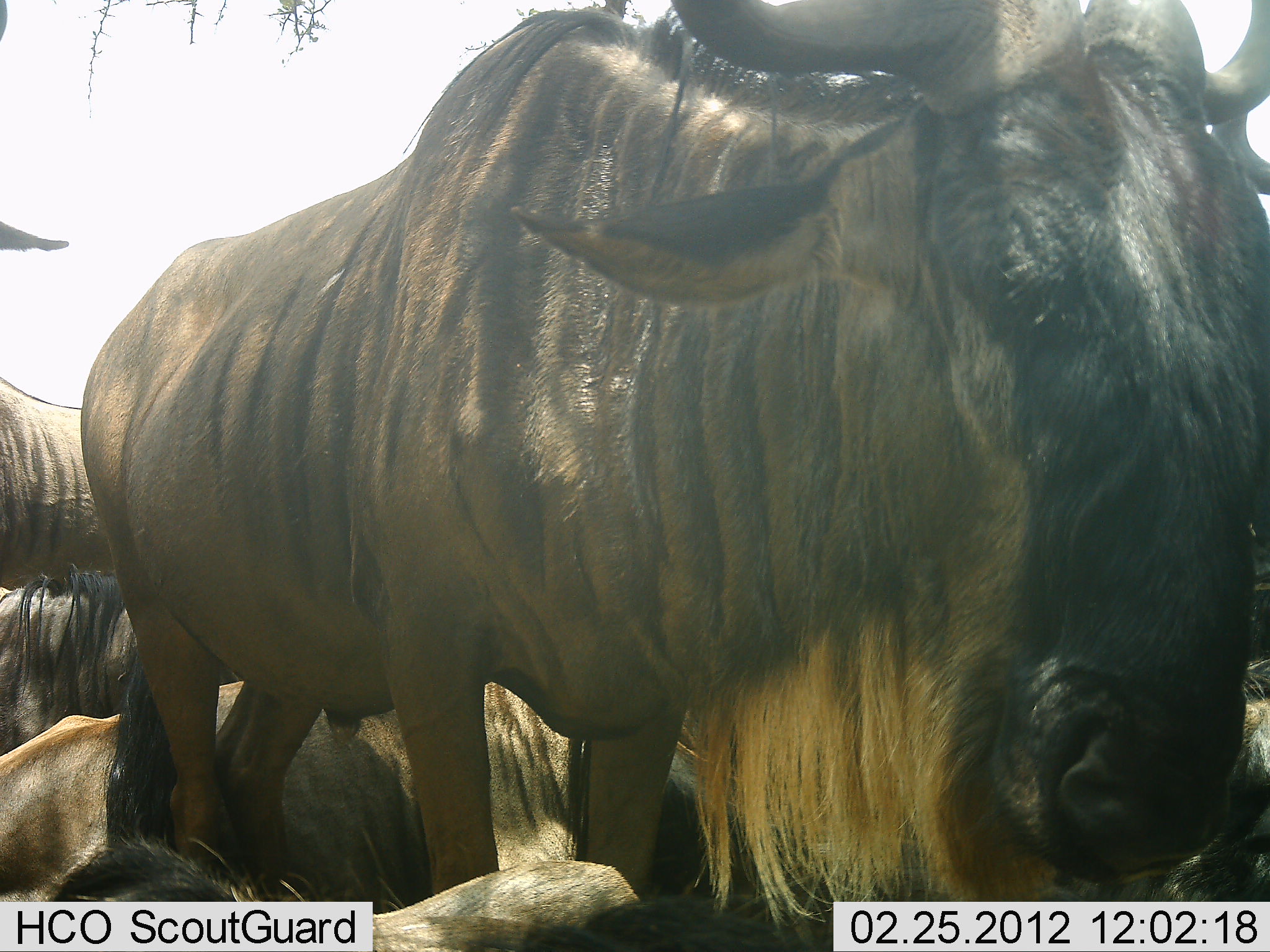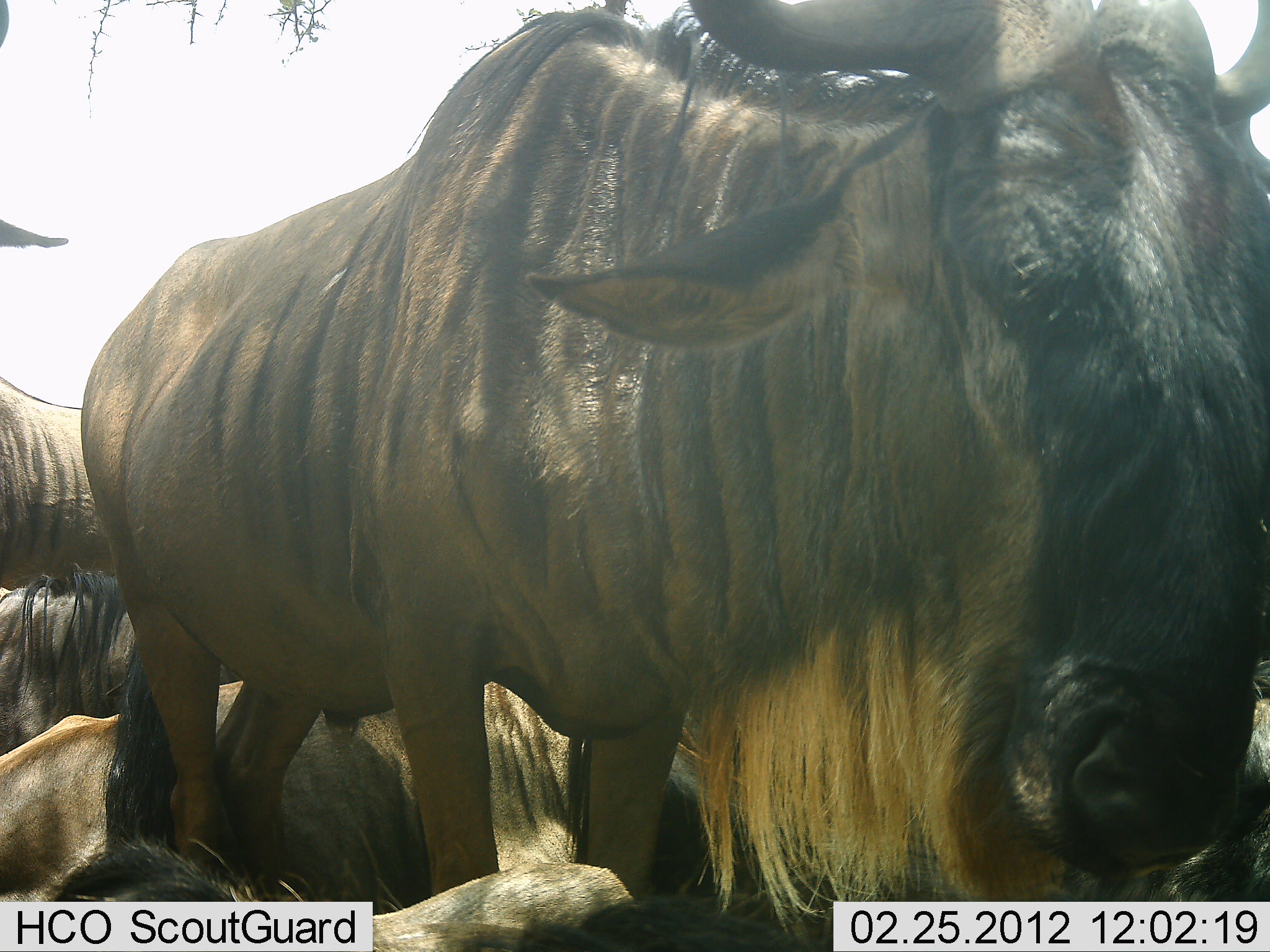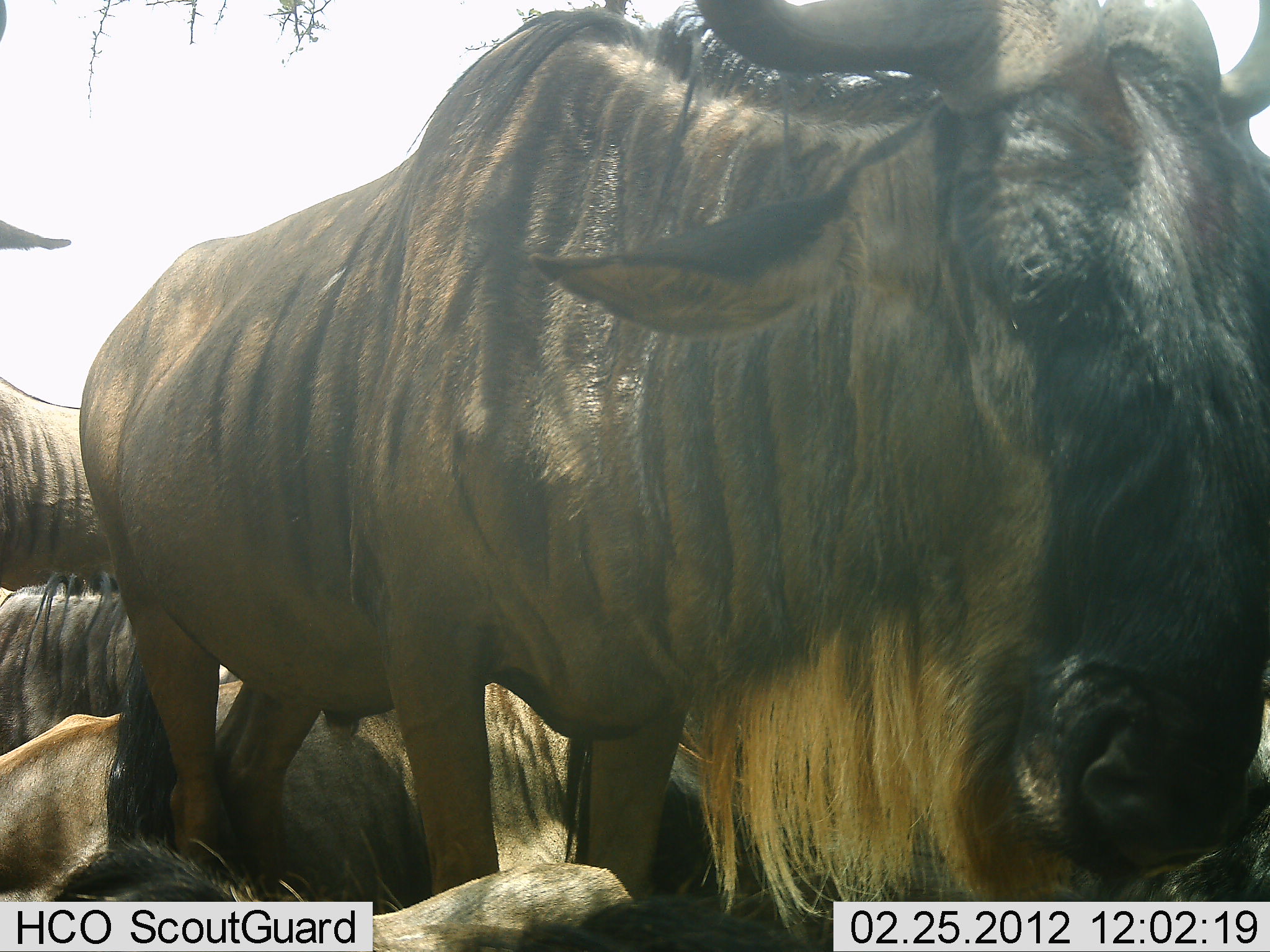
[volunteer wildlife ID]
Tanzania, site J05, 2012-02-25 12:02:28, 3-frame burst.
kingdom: Animalia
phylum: Chordata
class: Mammalia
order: Artiodactyla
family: Bovidae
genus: Connochaetes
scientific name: Connochaetes taurinus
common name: blue wildebeest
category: wildebeest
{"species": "wildebeest (blue wildebeest) (Connochaetes taurinus)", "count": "5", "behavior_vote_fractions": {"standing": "76%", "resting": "97%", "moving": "3%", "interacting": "0%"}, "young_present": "0%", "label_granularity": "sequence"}